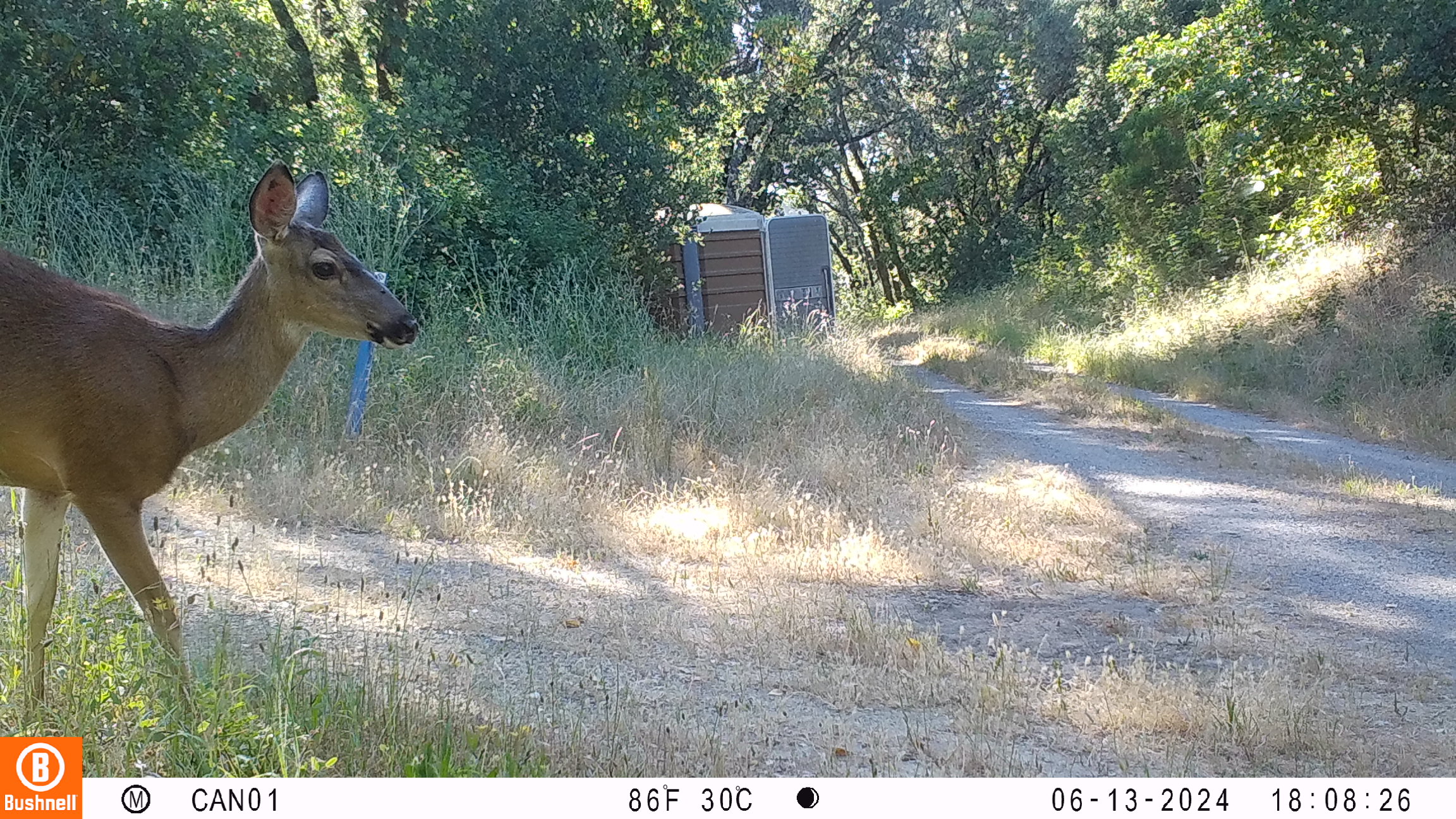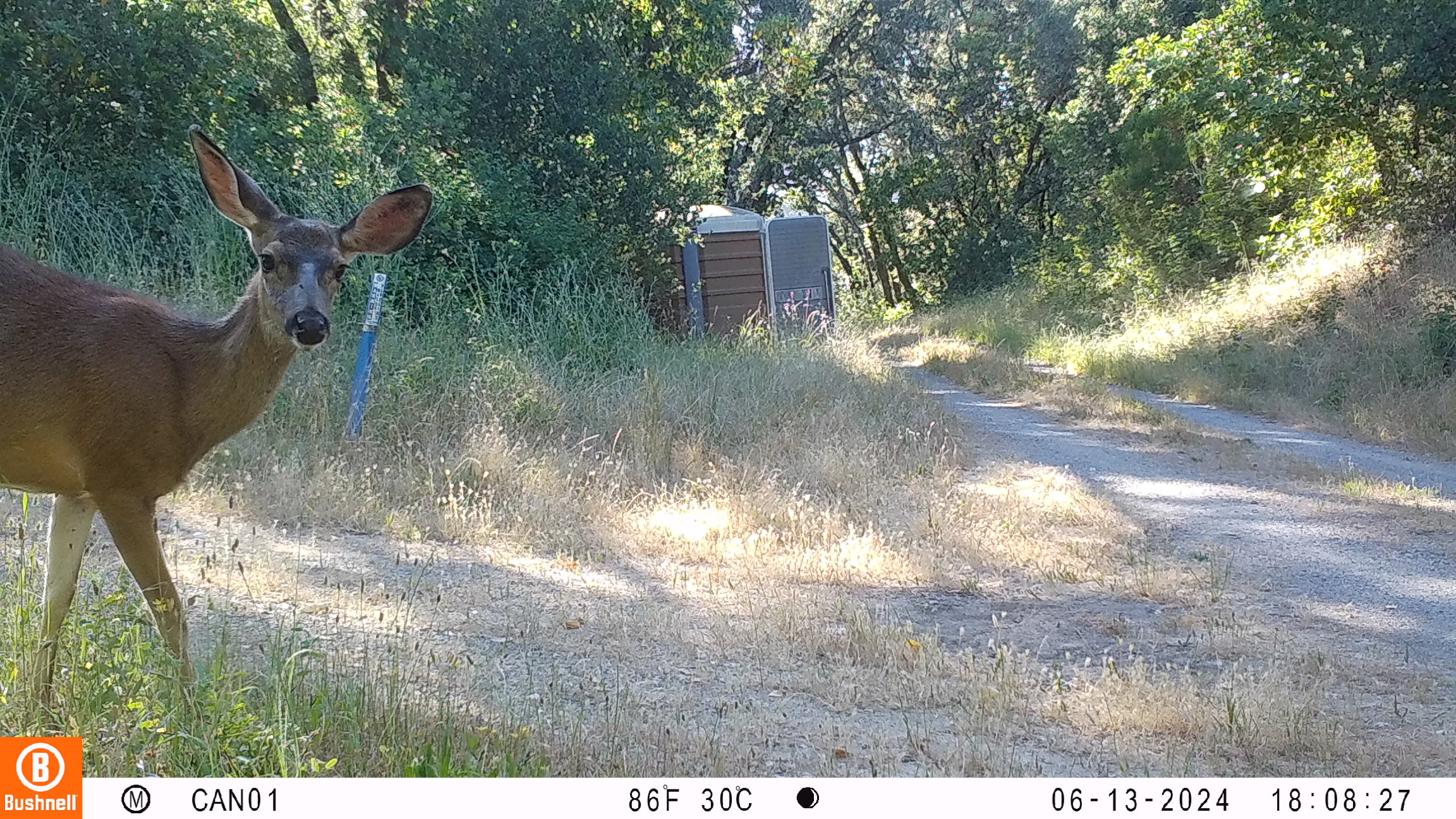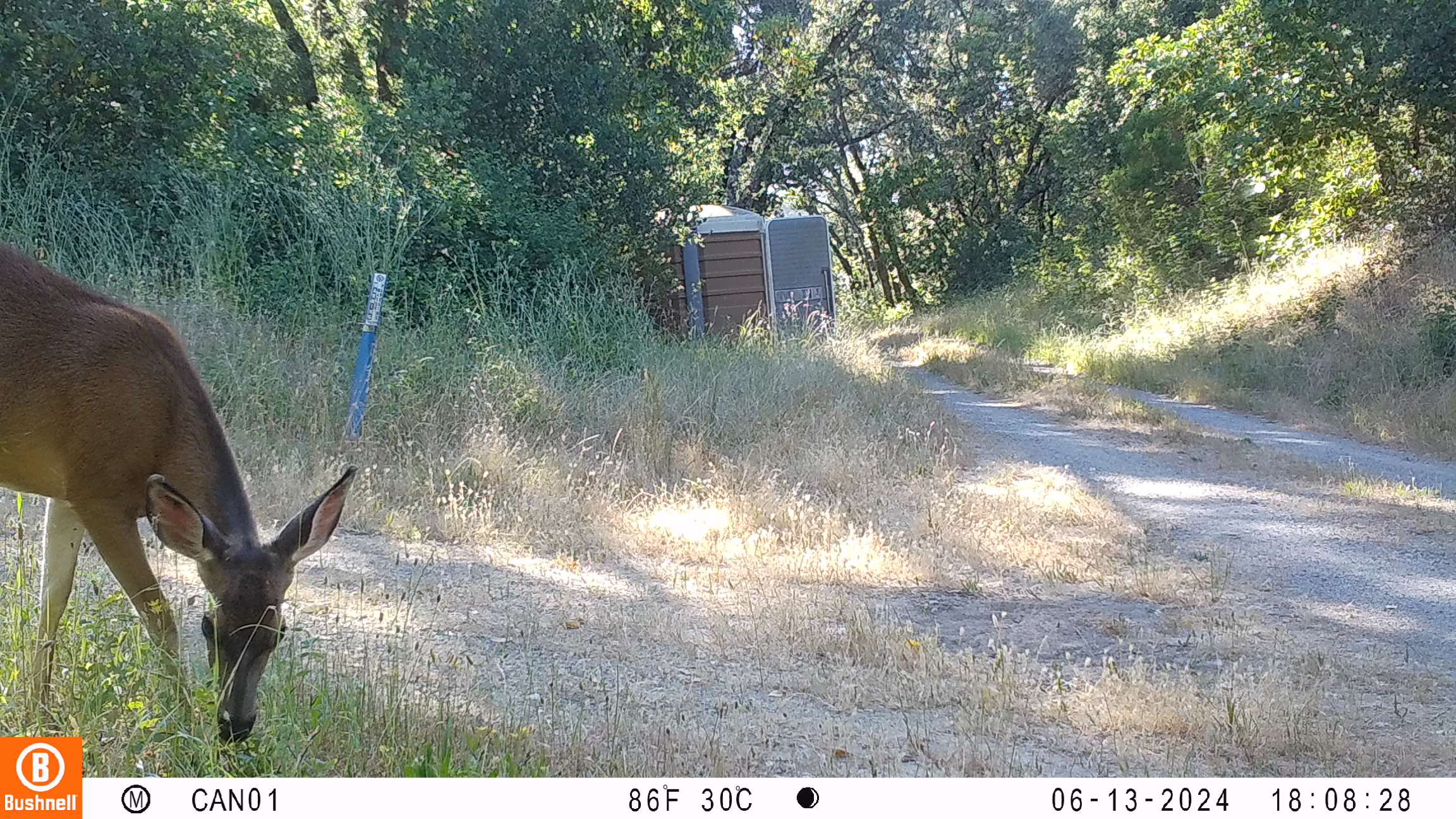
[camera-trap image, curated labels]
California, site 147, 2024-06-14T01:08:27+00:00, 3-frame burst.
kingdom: Animalia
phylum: Chordata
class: Mammalia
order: Artiodactyla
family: Cervidae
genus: Odocoileus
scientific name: Odocoileus hemionus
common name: mule deer